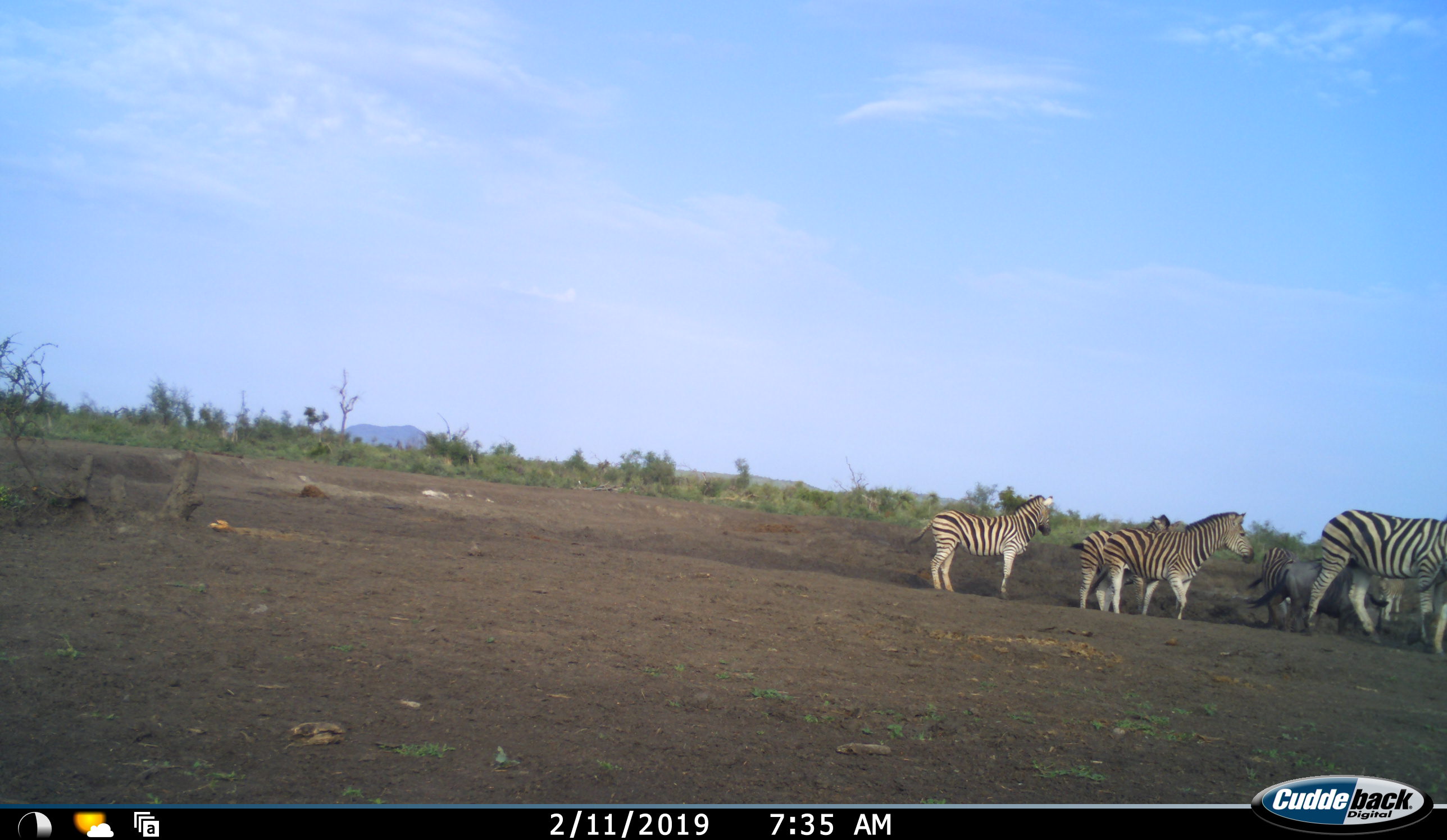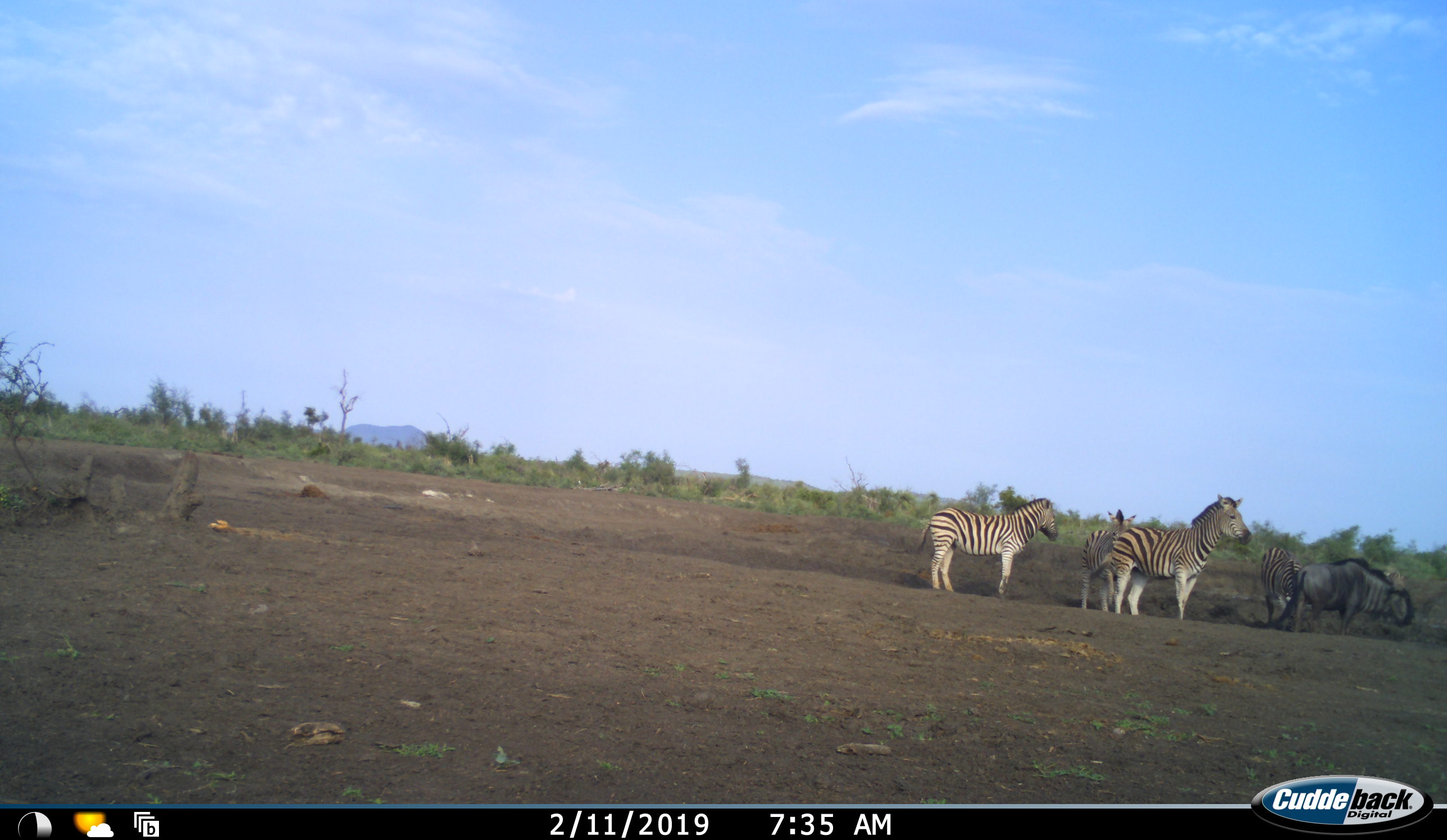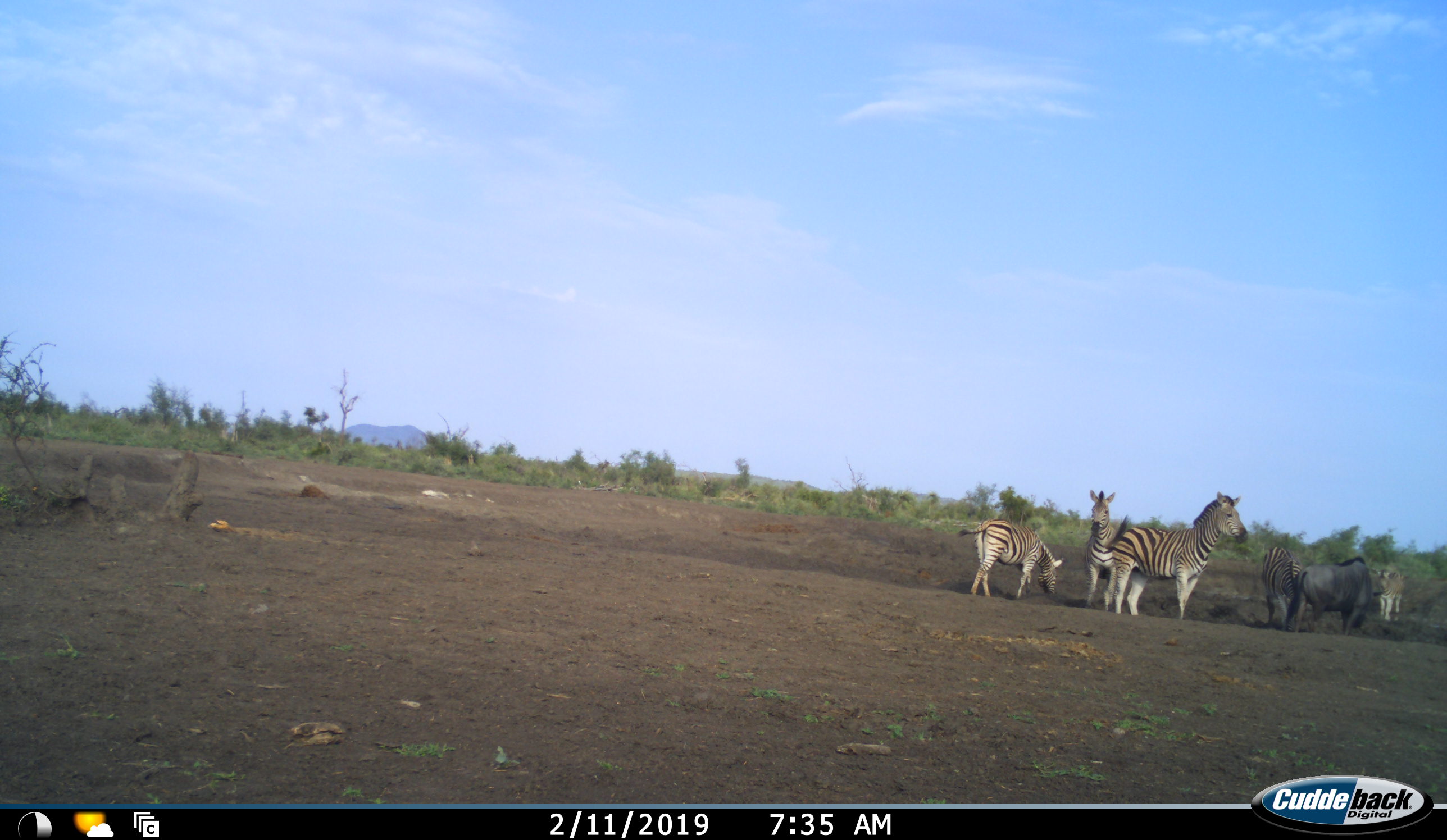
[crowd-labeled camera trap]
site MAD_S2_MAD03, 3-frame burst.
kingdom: Animalia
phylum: Chordata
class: Mammalia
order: Artiodactyla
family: Bovidae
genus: Connochaetes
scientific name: Connochaetes taurinus taurinus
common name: blue wildebeest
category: wildebeestblue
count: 1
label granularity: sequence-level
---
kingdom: Animalia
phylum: Chordata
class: Mammalia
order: Perissodactyla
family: Equidae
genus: Equus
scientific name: Equus quagga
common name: plains zebra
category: zebraplains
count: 6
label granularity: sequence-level